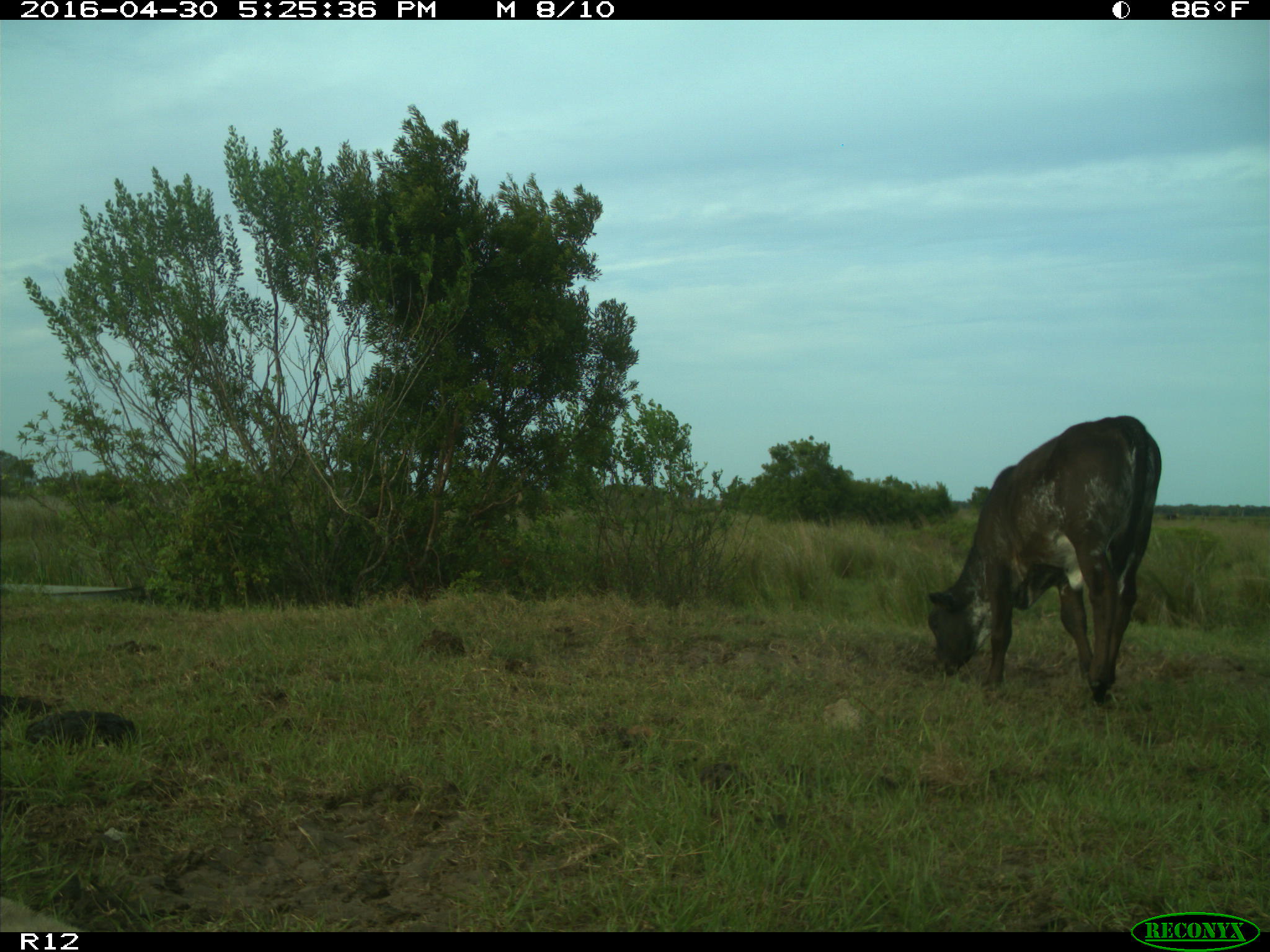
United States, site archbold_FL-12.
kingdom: Animalia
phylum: Chordata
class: Mammalia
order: Artiodactyla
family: Bovidae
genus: Bos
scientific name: Bos taurus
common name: domestic cow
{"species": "Bos taurus (domestic cow)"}